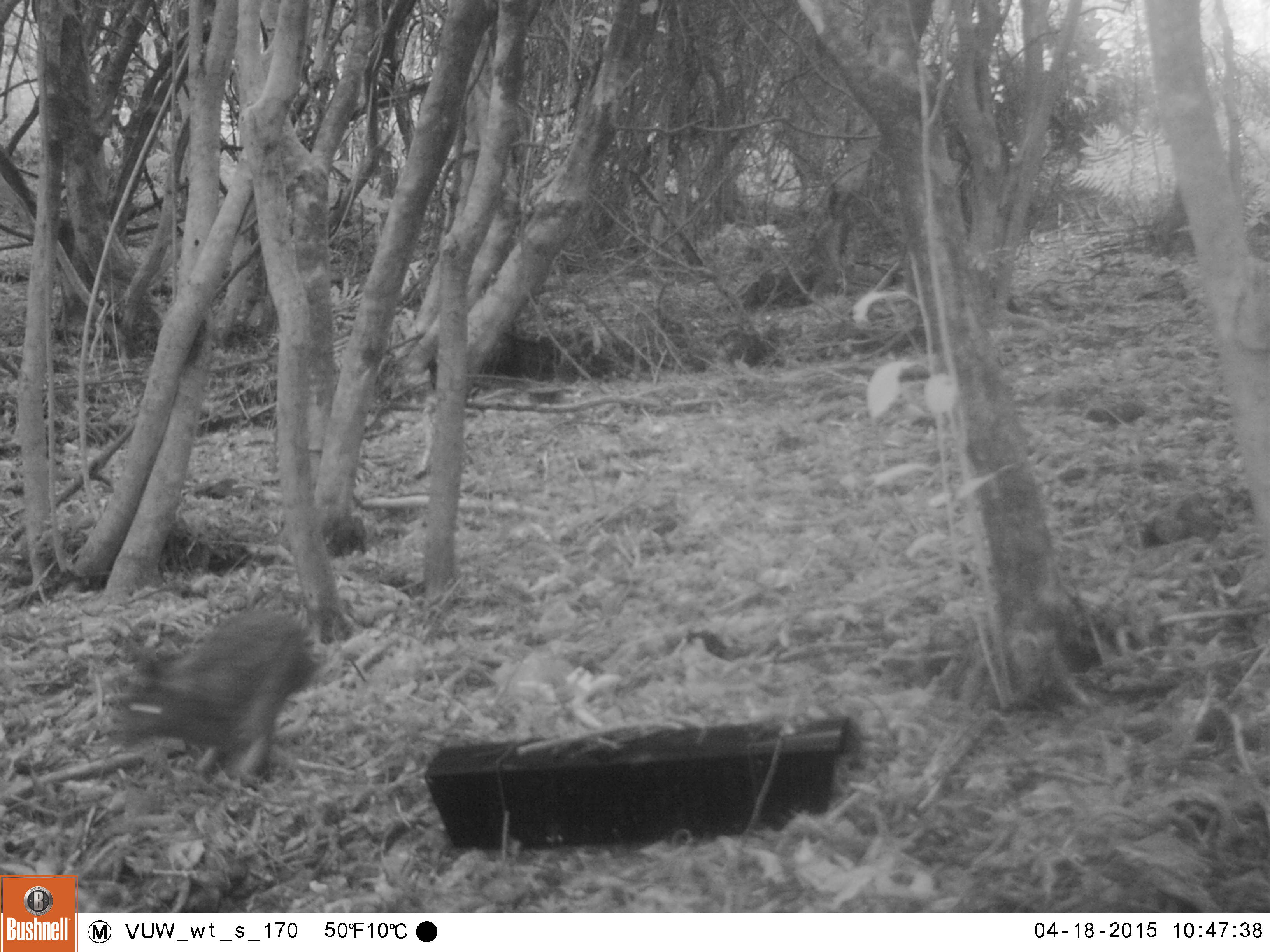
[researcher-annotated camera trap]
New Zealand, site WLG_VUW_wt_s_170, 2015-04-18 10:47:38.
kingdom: Animalia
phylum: Chordata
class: Mammalia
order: Lagomorpha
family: Leporidae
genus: Oryctolagus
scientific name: Oryctolagus cuniculus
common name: european rabbit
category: rabbit